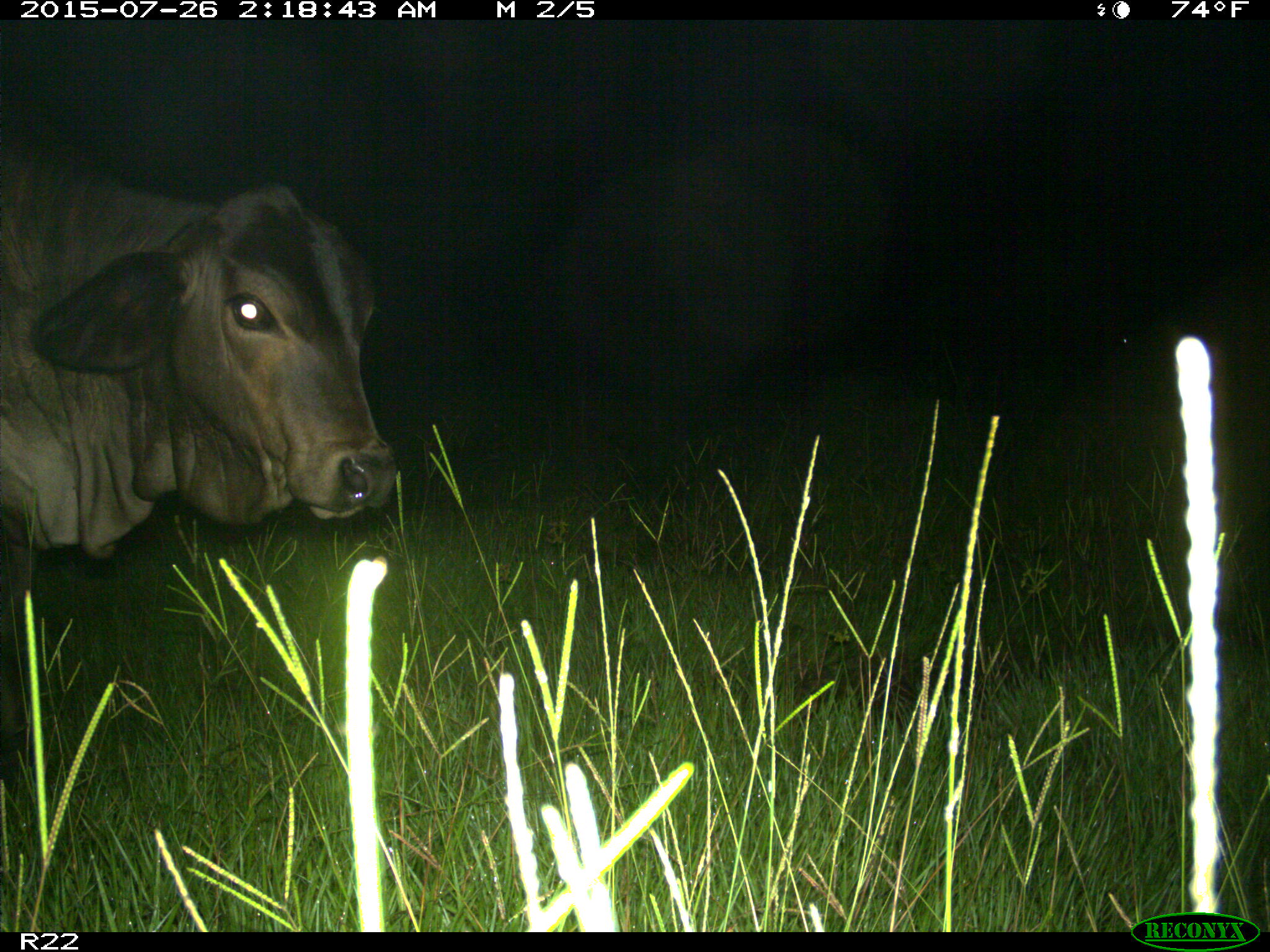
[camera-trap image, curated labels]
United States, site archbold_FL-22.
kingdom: Animalia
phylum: Chordata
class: Mammalia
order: Artiodactyla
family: Bovidae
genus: Bos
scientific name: Bos taurus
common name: domestic cow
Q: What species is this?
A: Bos taurus (domestic cow).